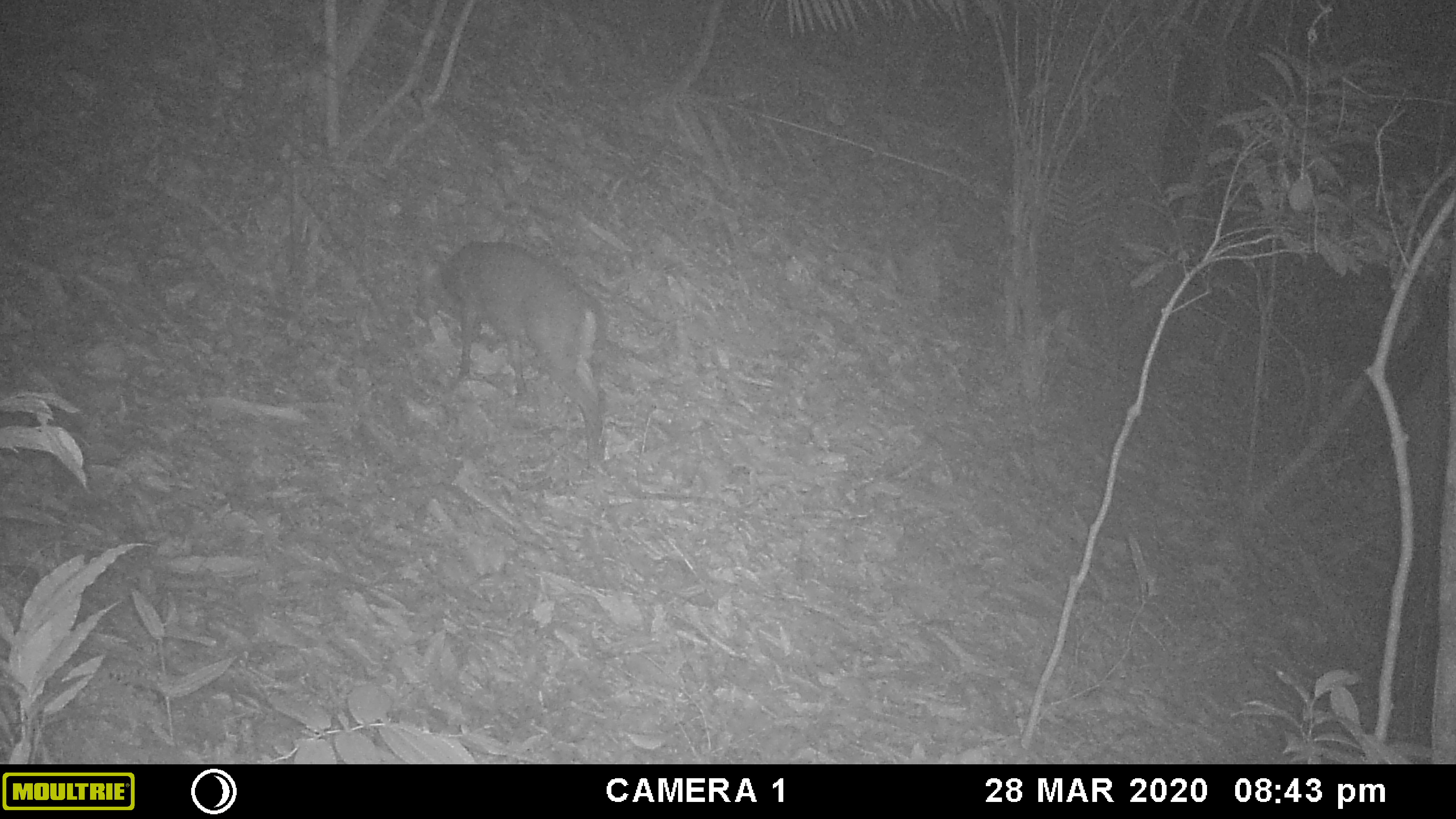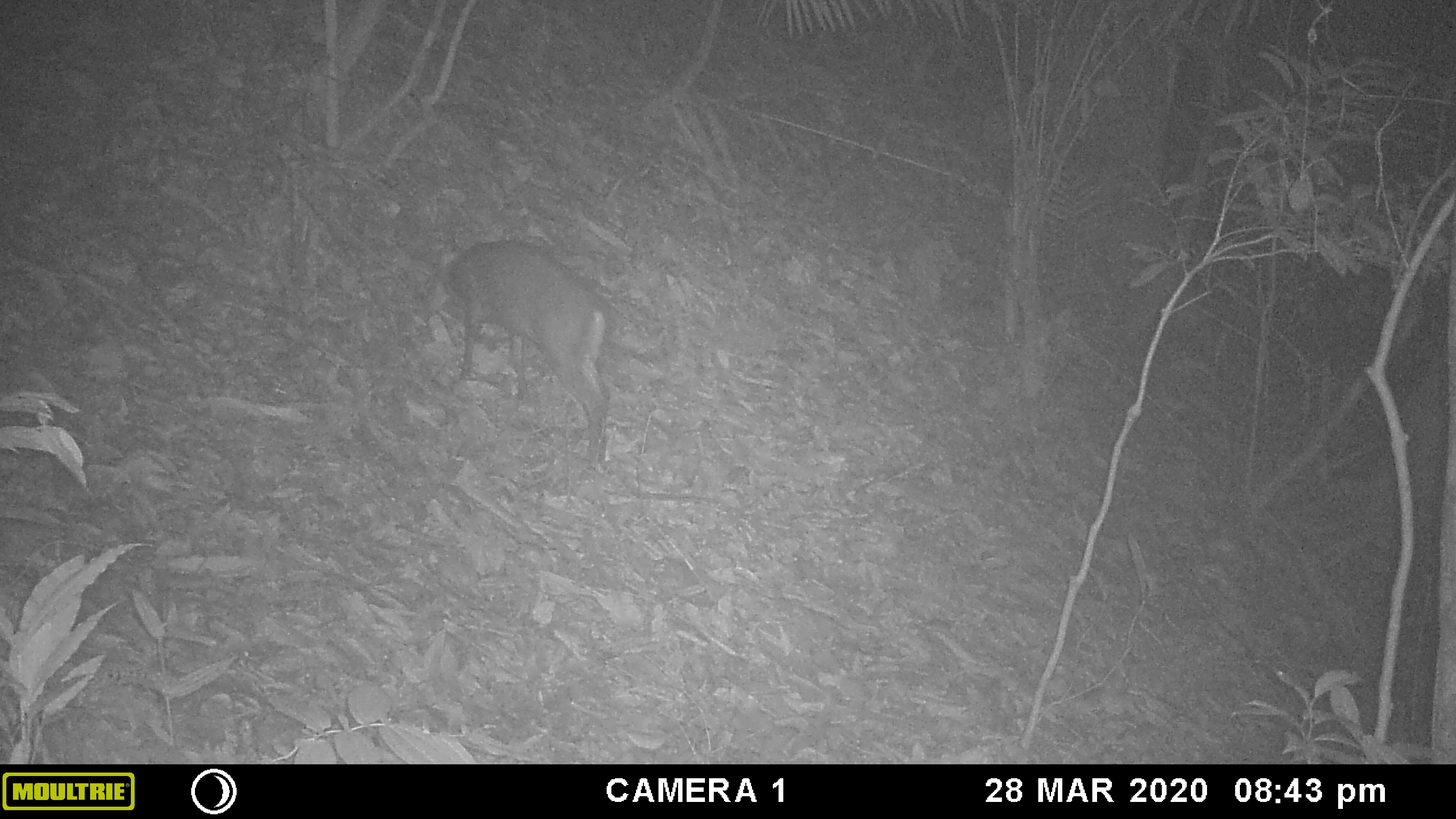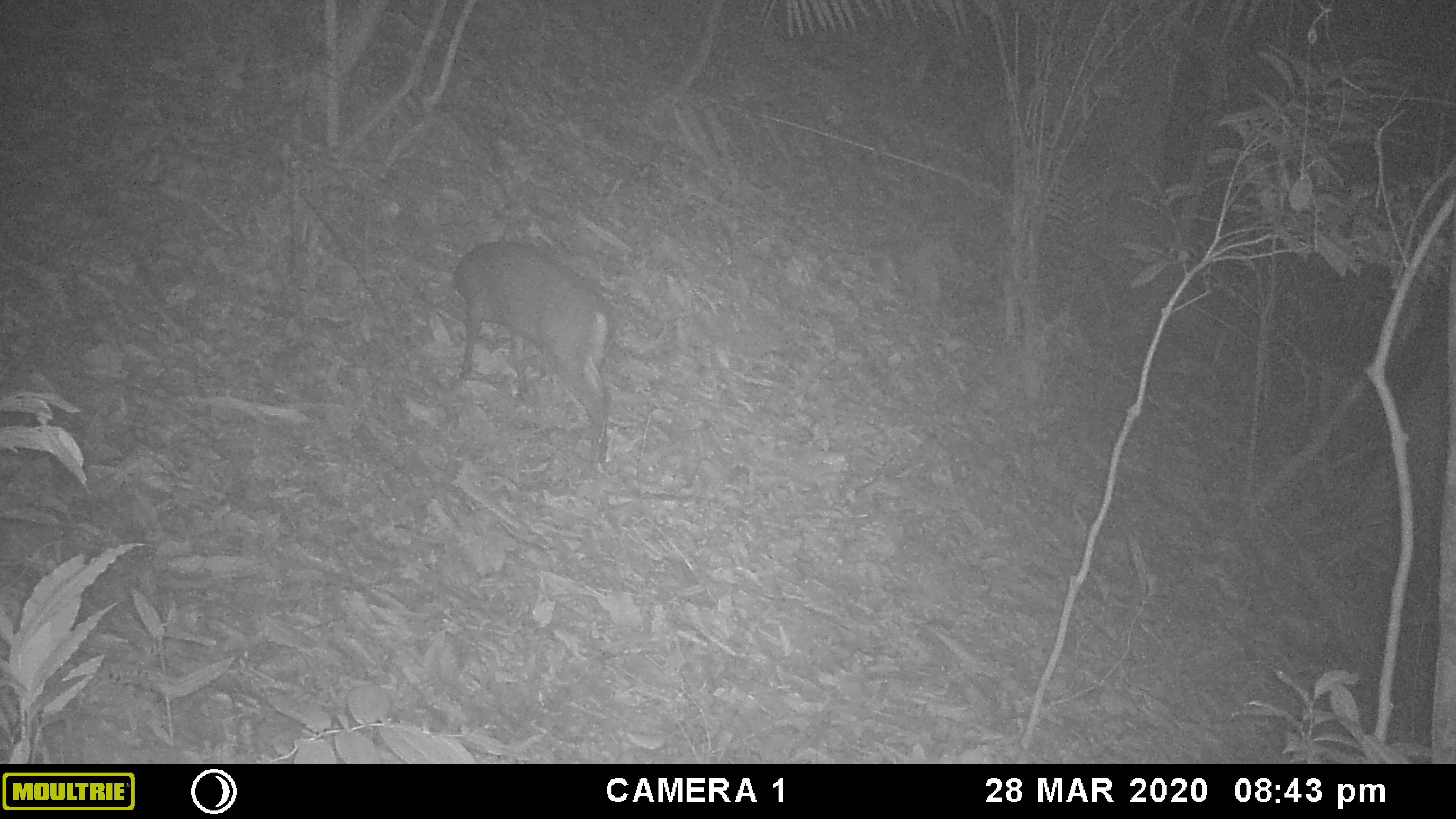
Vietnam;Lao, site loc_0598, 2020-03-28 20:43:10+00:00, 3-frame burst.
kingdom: Animalia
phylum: Chordata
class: Mammalia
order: Artiodactyla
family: Cervidae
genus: Muntiacus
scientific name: Muntiacus rooseveltorum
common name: roosevelt's muntjac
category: roosevelts muntjac group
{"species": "roosevelts muntjac group (roosevelt's muntjac) (Muntiacus rooseveltorum)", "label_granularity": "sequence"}